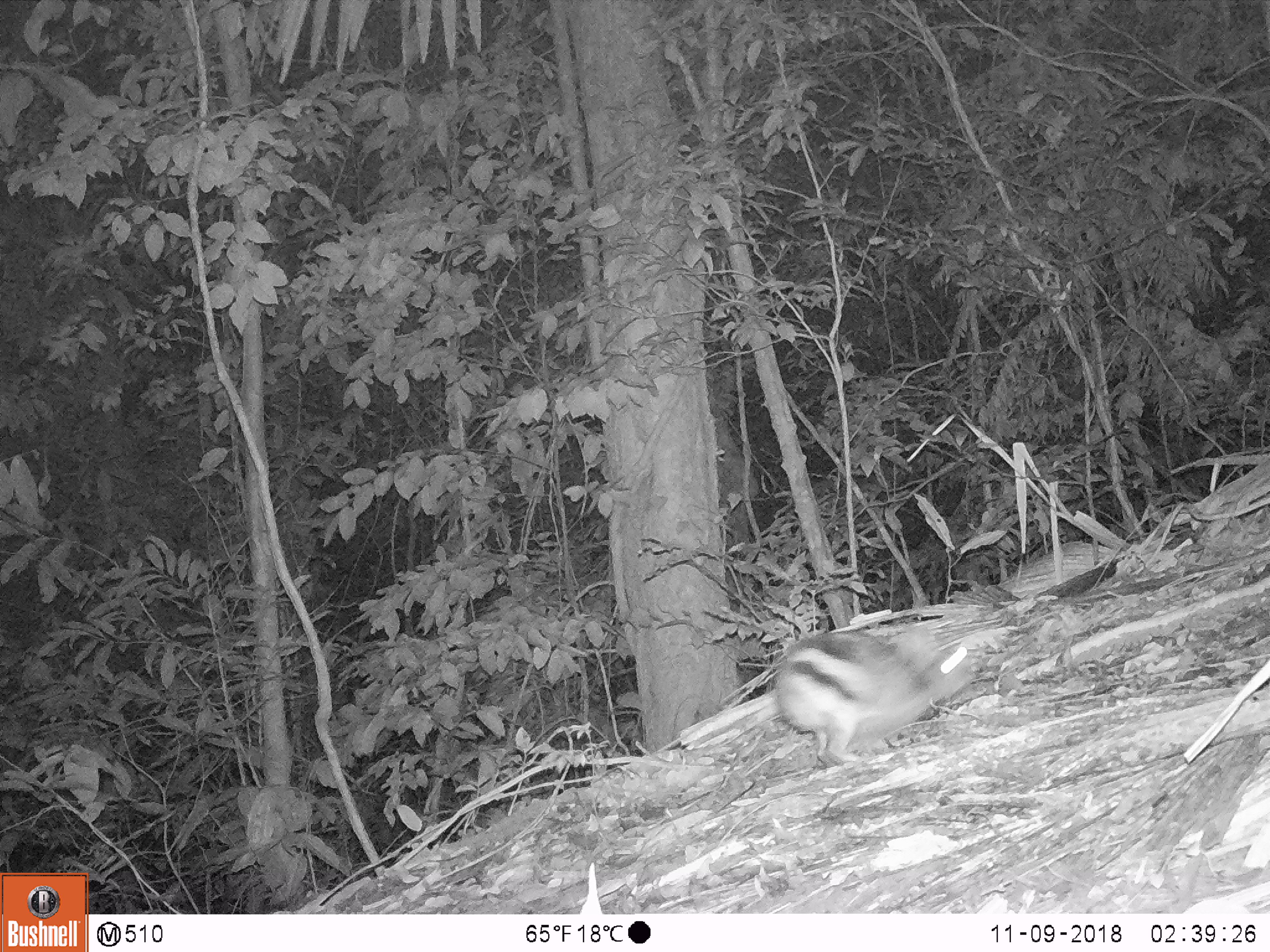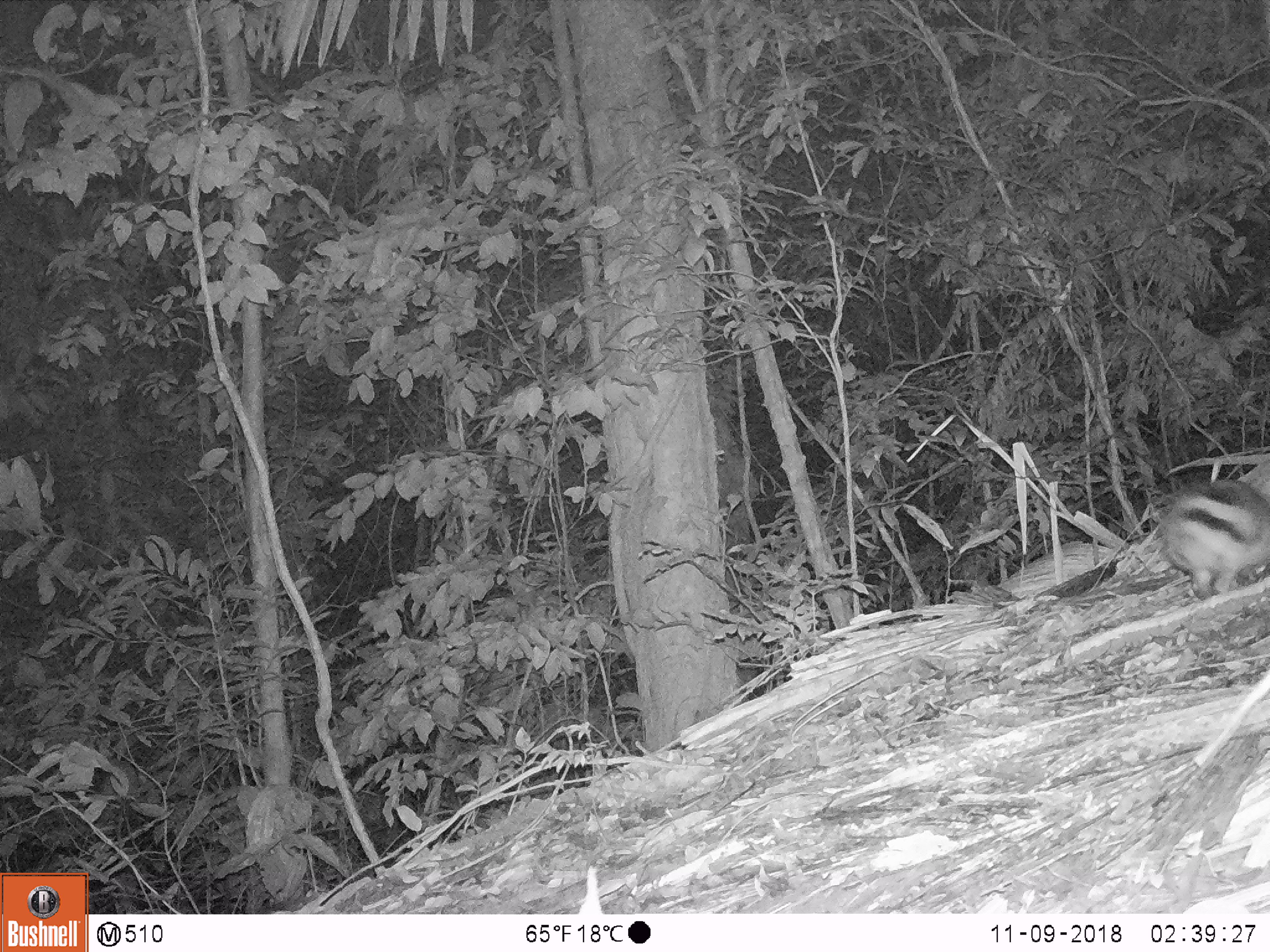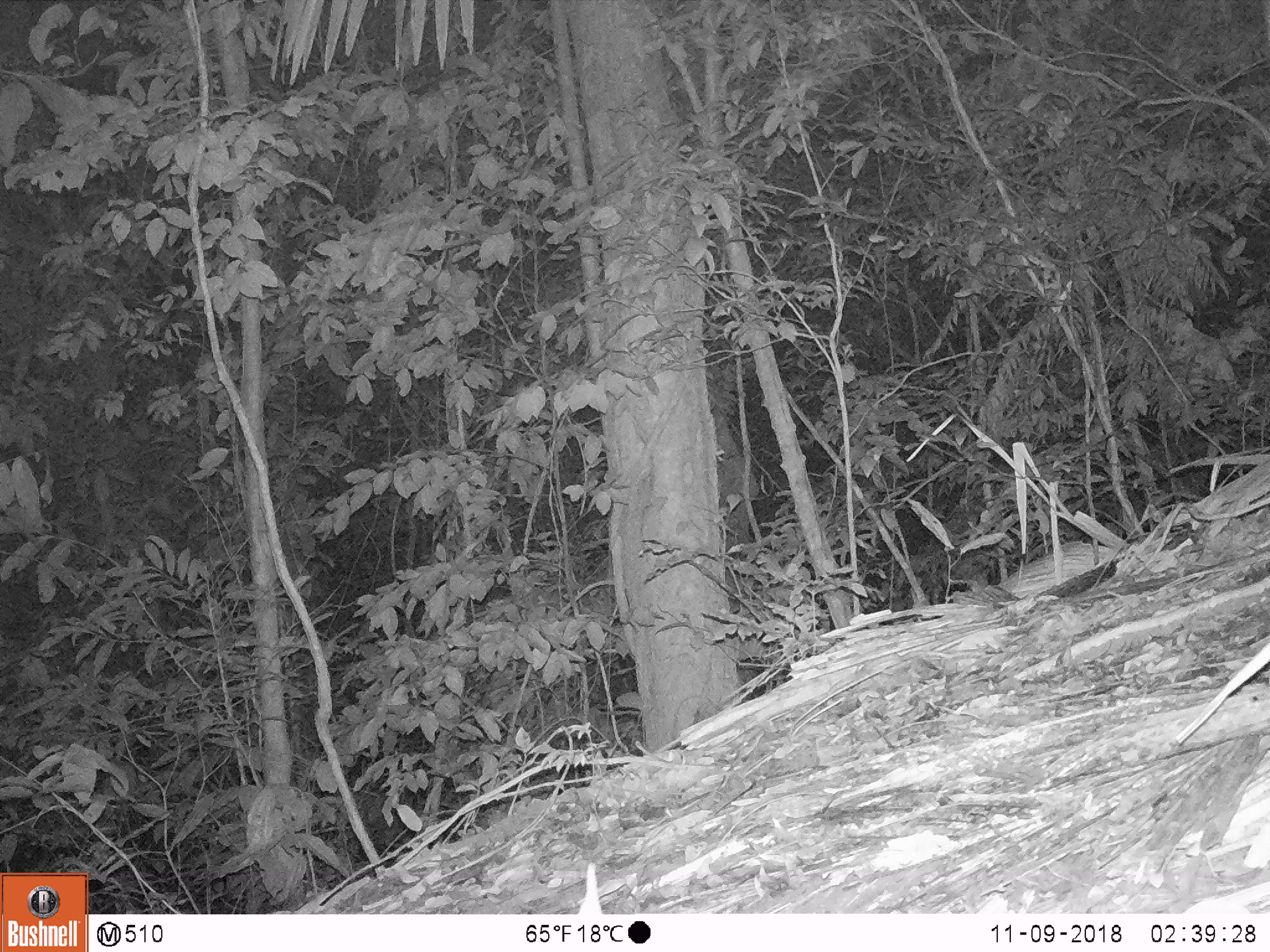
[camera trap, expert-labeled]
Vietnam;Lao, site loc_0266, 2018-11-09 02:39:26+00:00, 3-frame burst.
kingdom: Animalia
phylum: Chordata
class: Mammalia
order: Lagomorpha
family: Leporidae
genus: Nesolagus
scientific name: Nesolagus timminsi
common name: annamite striped rabbit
Annamite striped rabbit (Nesolagus timminsi). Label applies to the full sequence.